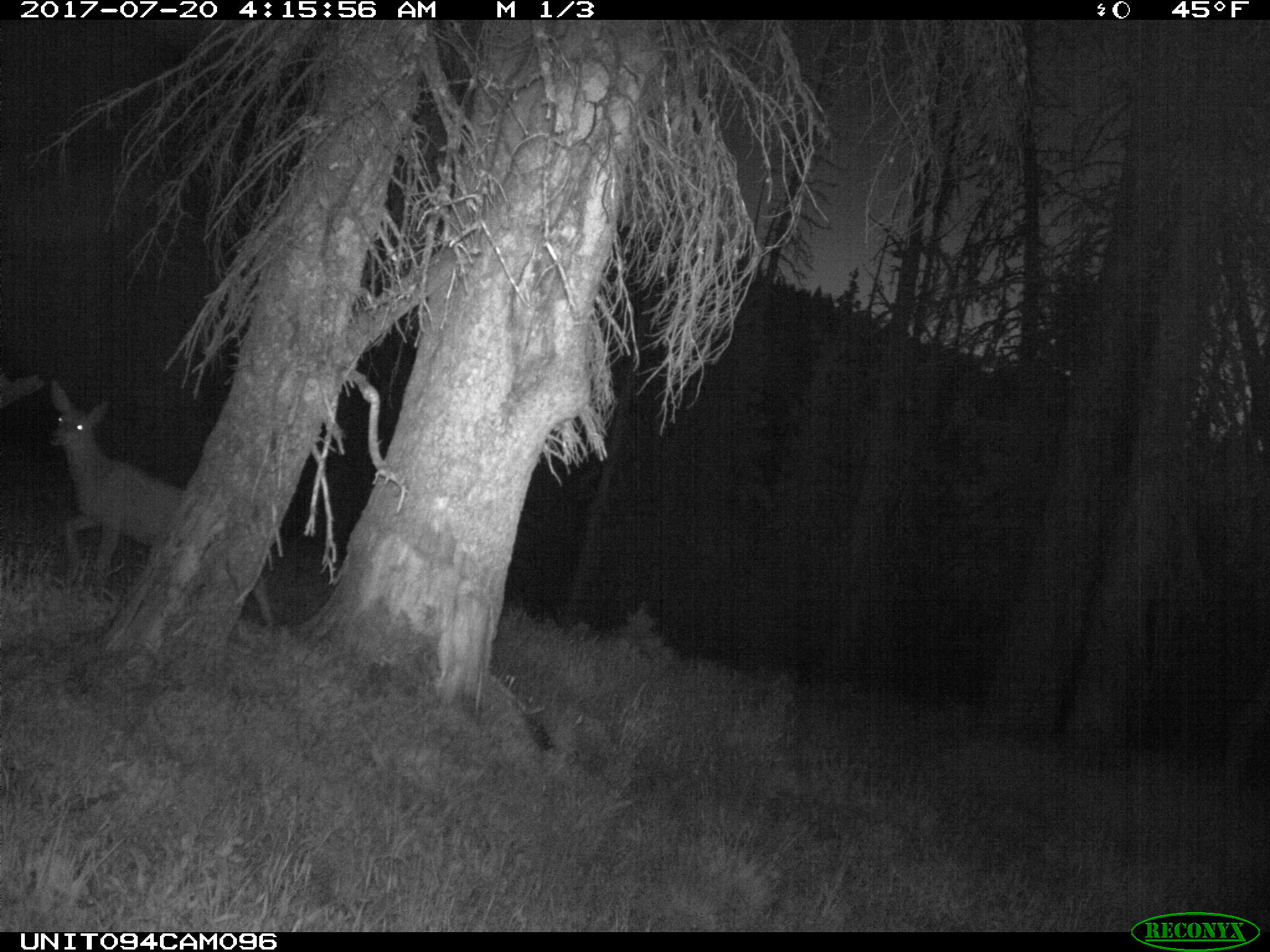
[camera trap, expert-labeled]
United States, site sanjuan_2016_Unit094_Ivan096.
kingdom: Animalia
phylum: Chordata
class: Mammalia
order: Artiodactyla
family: Cervidae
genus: Odocoileus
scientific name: Odocoileus hemionus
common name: mule deer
Odocoileus hemionus (mule deer).